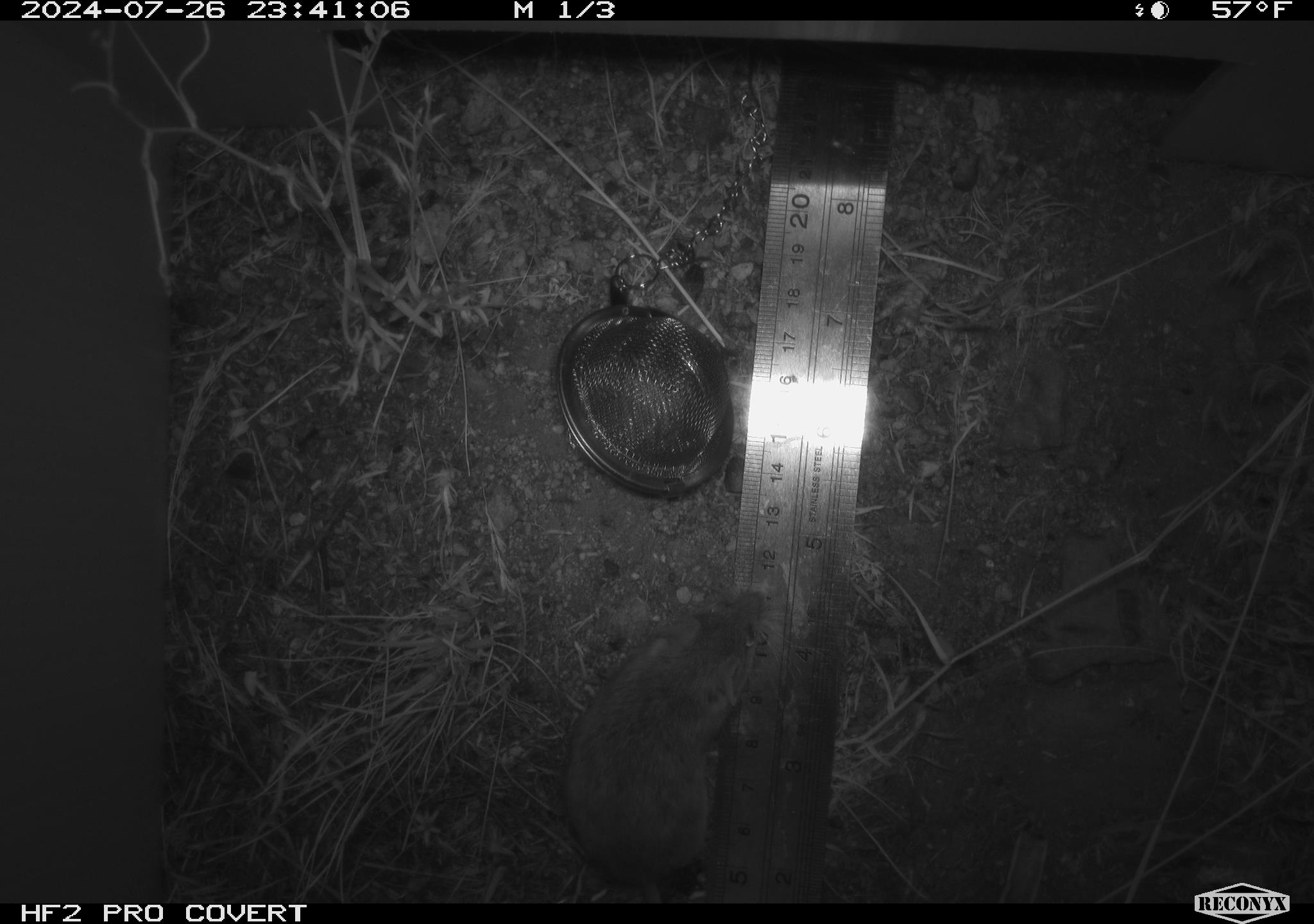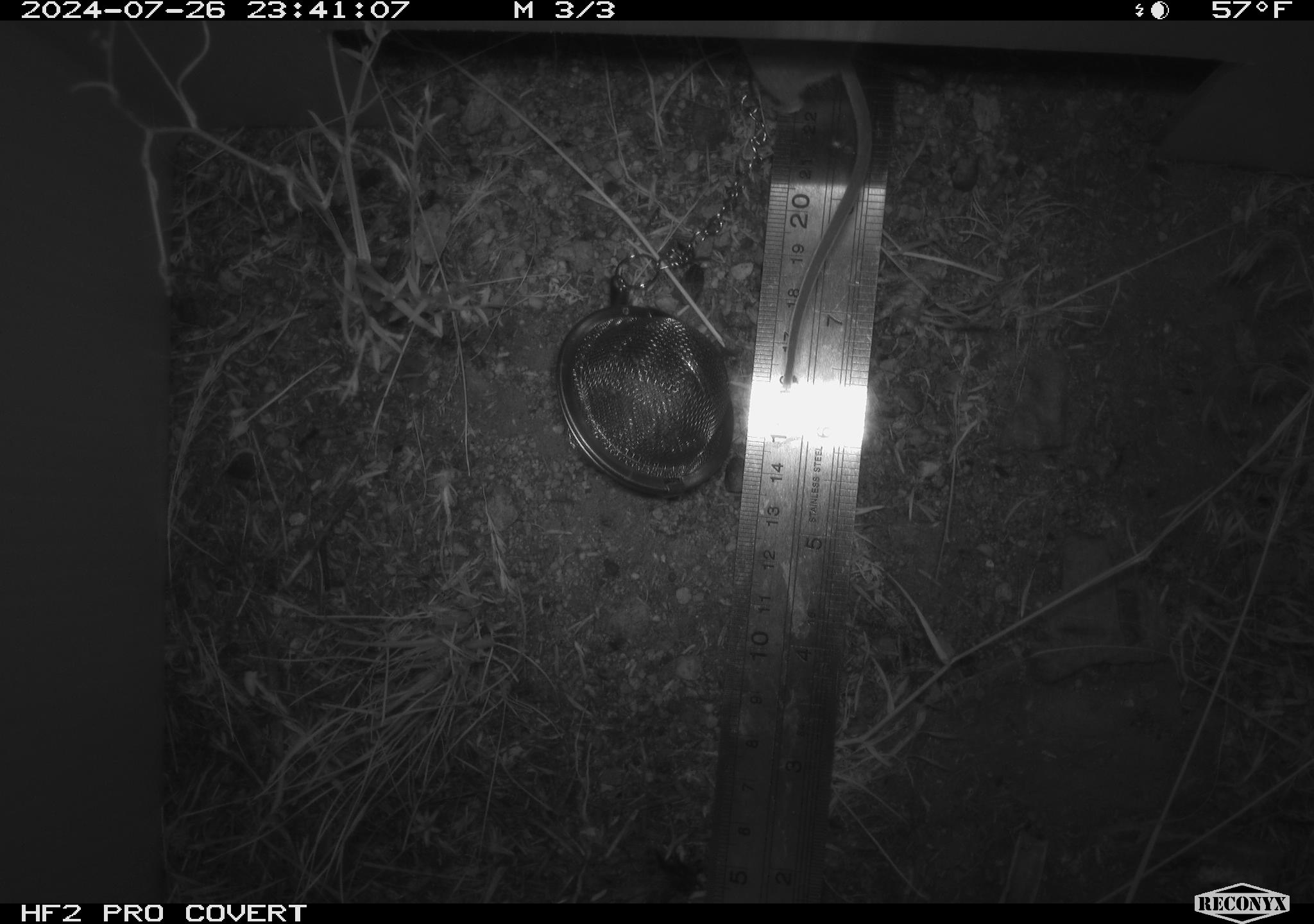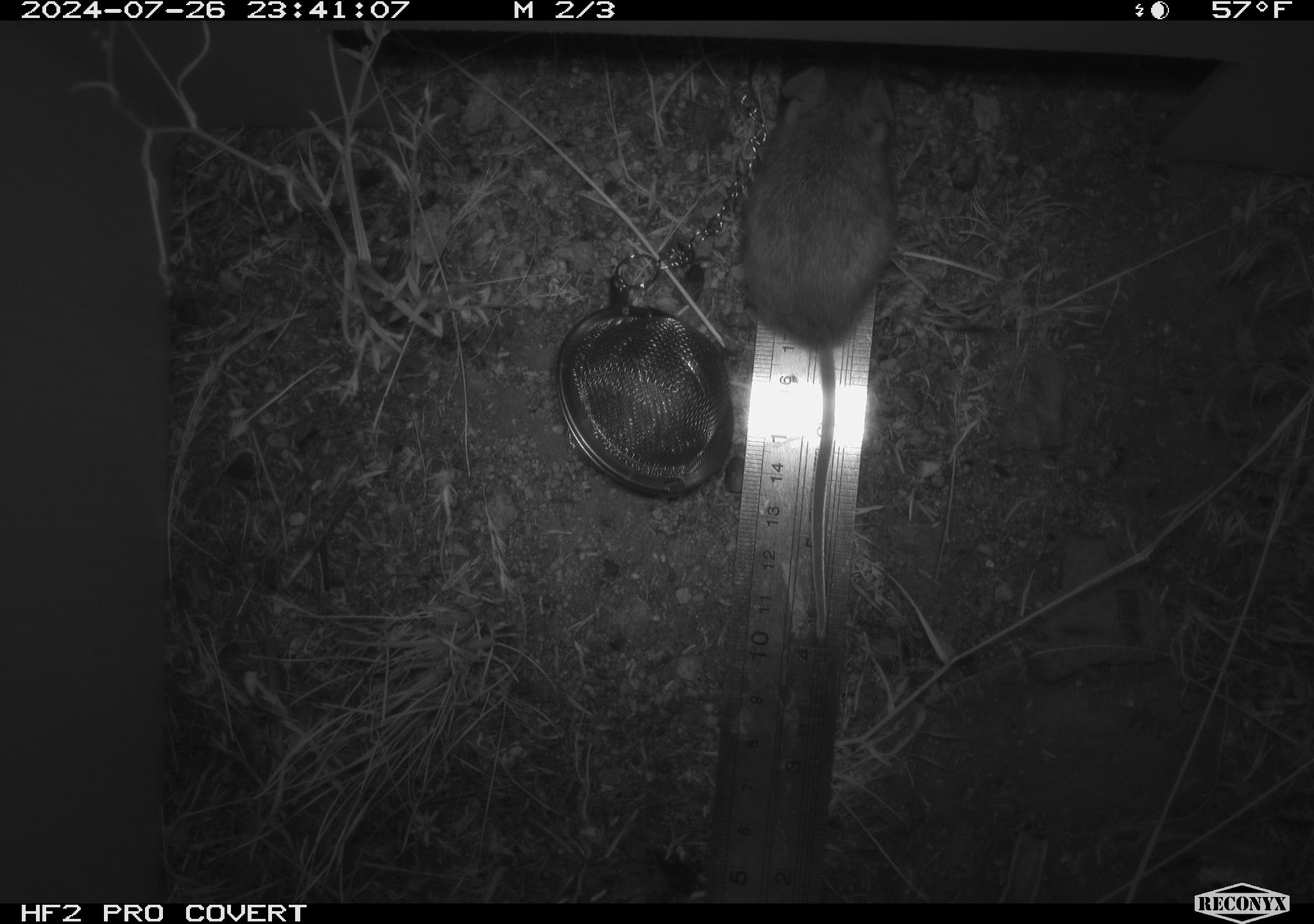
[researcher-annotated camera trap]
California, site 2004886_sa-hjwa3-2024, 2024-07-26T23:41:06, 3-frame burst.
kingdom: Animalia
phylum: Chordata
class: Mammalia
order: Rodentia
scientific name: Rodentia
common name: rodent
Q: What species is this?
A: Rodent (Rodentia).